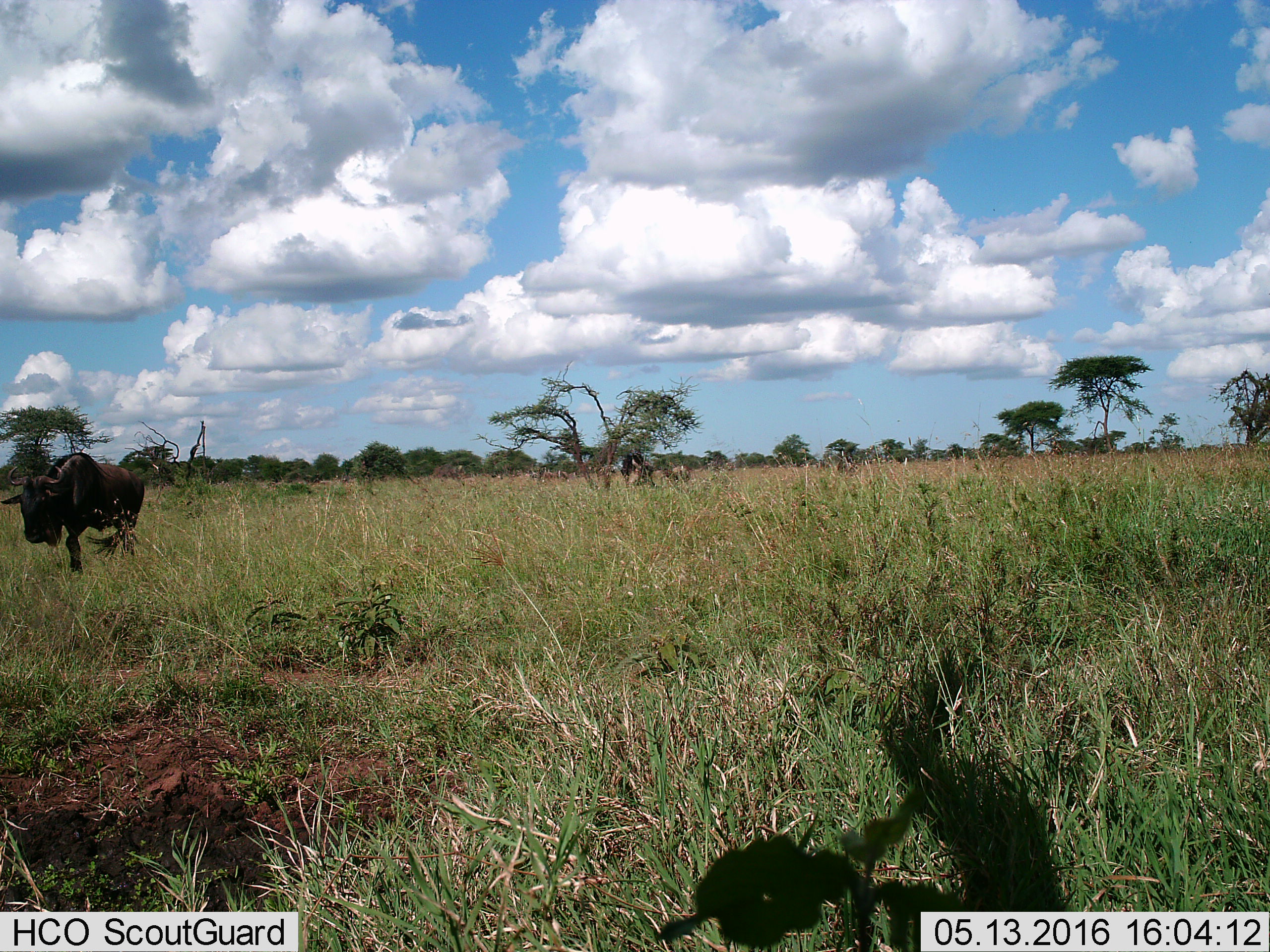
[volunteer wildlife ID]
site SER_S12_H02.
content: unidentified animal